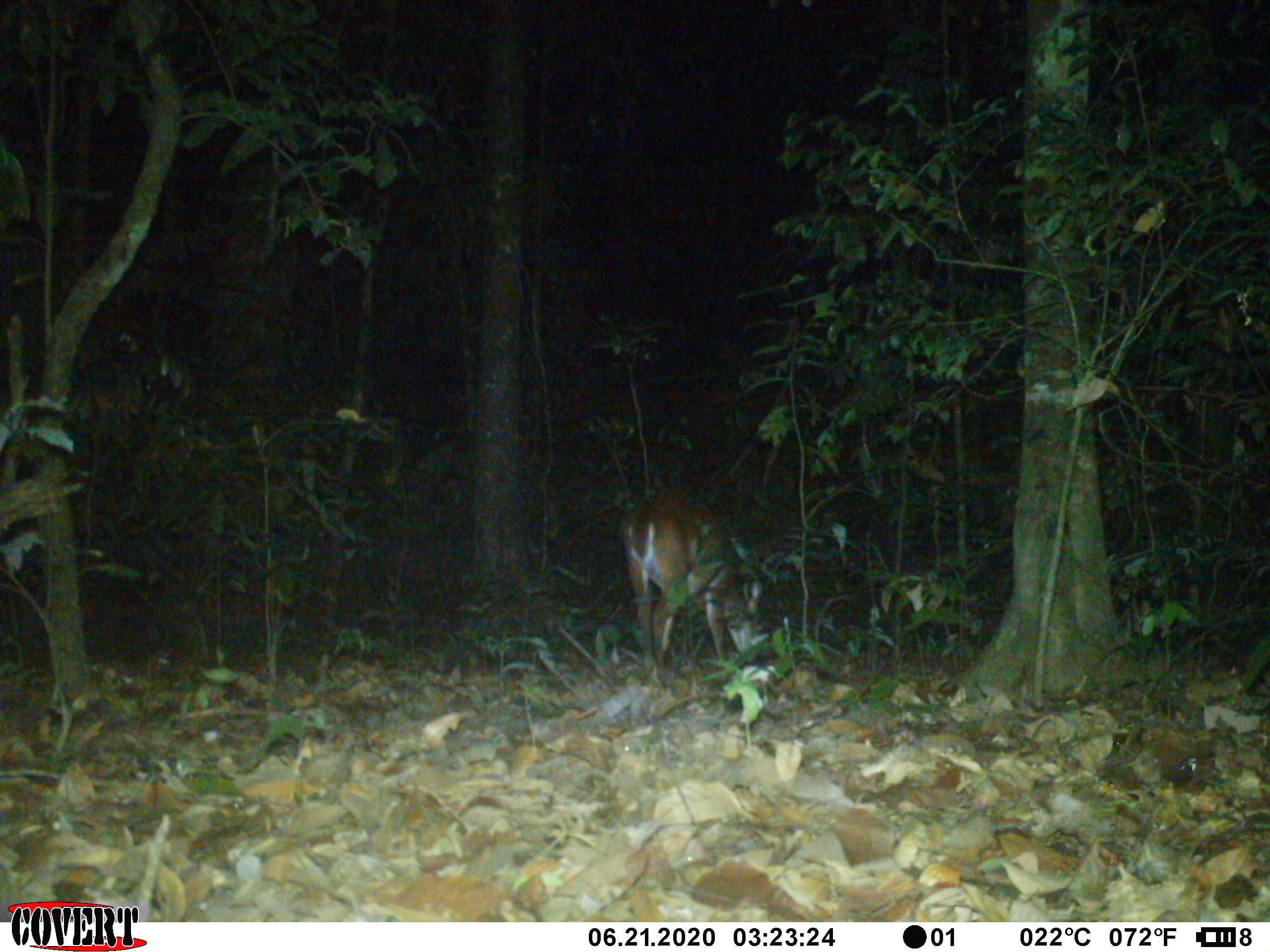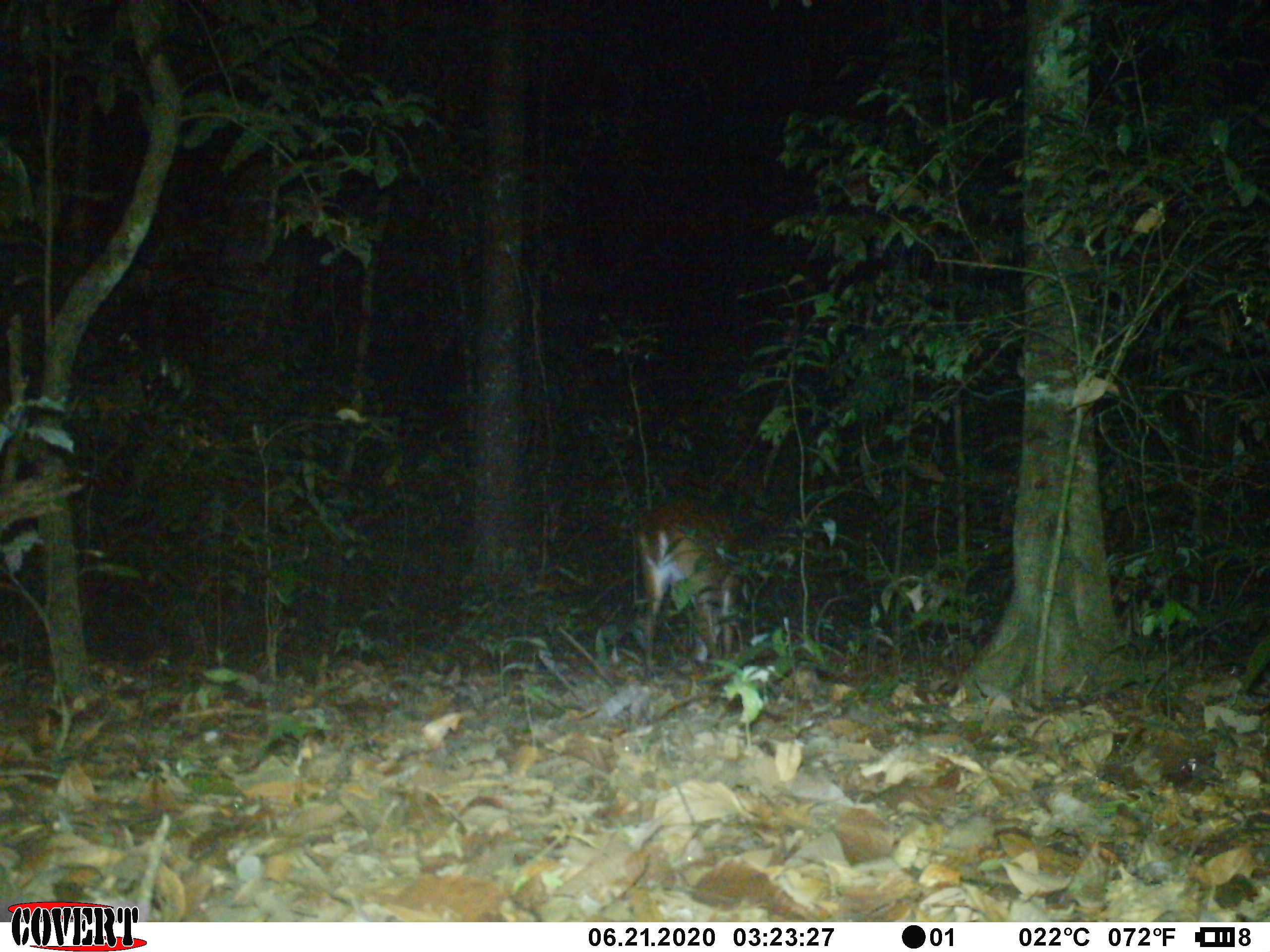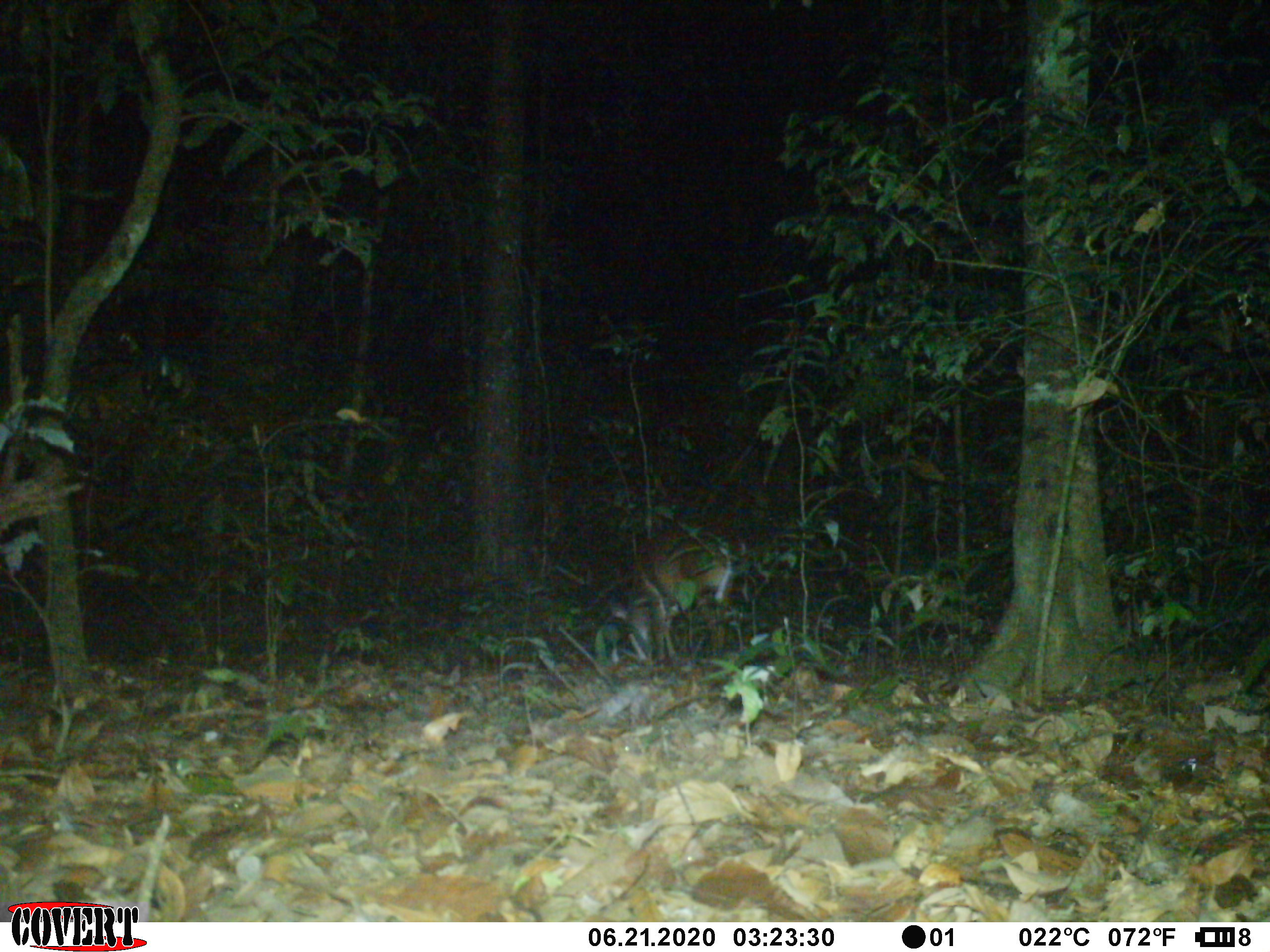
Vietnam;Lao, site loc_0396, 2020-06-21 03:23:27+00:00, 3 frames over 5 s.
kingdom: Animalia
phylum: Chordata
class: Mammalia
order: Artiodactyla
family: Cervidae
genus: Muntiacus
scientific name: Muntiacus vuquangensis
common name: large-antlered muntjac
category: large antlered muntjac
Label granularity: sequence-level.